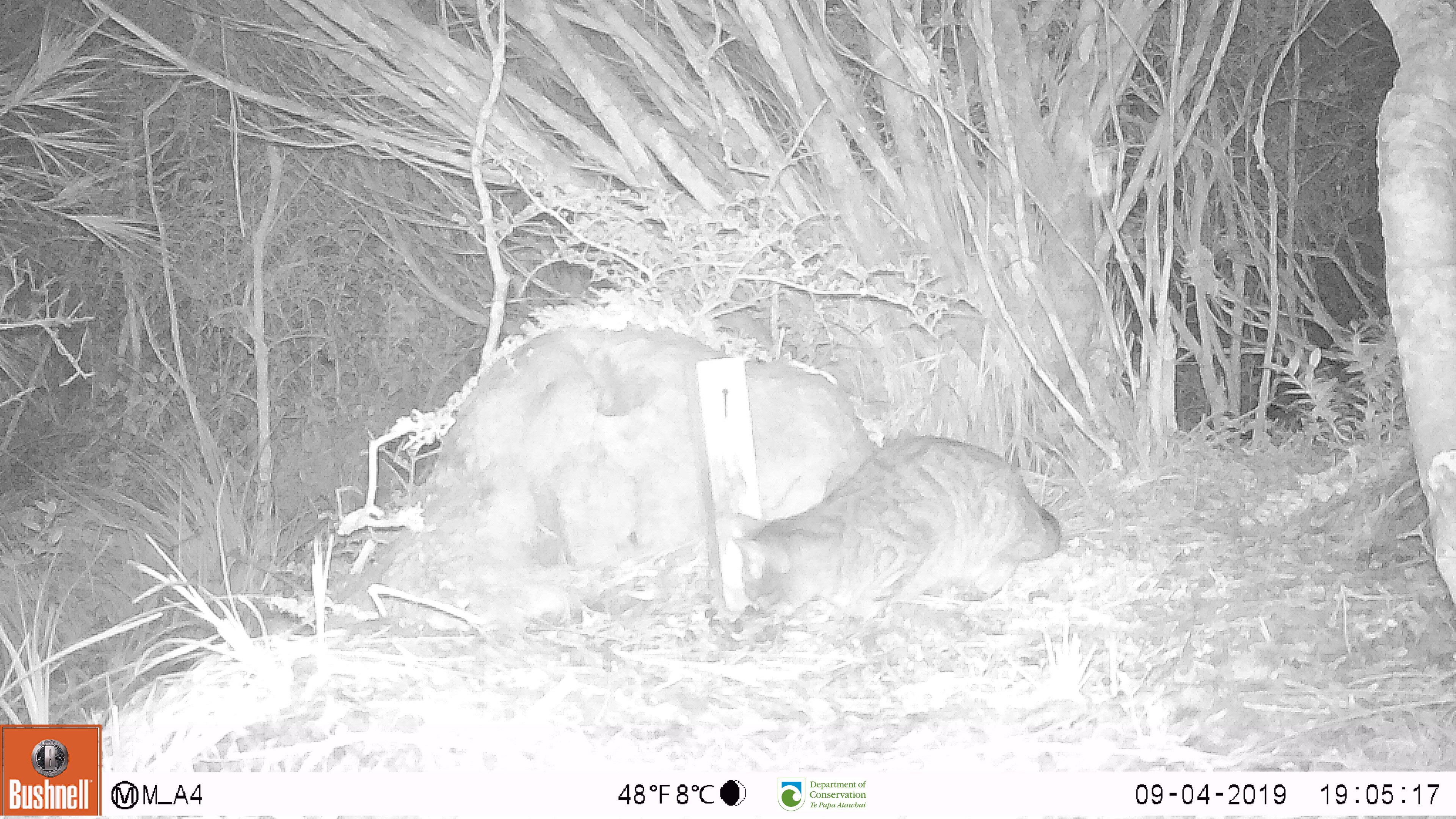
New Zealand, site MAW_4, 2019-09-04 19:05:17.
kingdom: Animalia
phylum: Chordata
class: Mammalia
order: Carnivora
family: Felidae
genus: Felis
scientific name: Felis catus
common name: domestic cat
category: cat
Cat (domestic cat) (Felis catus).